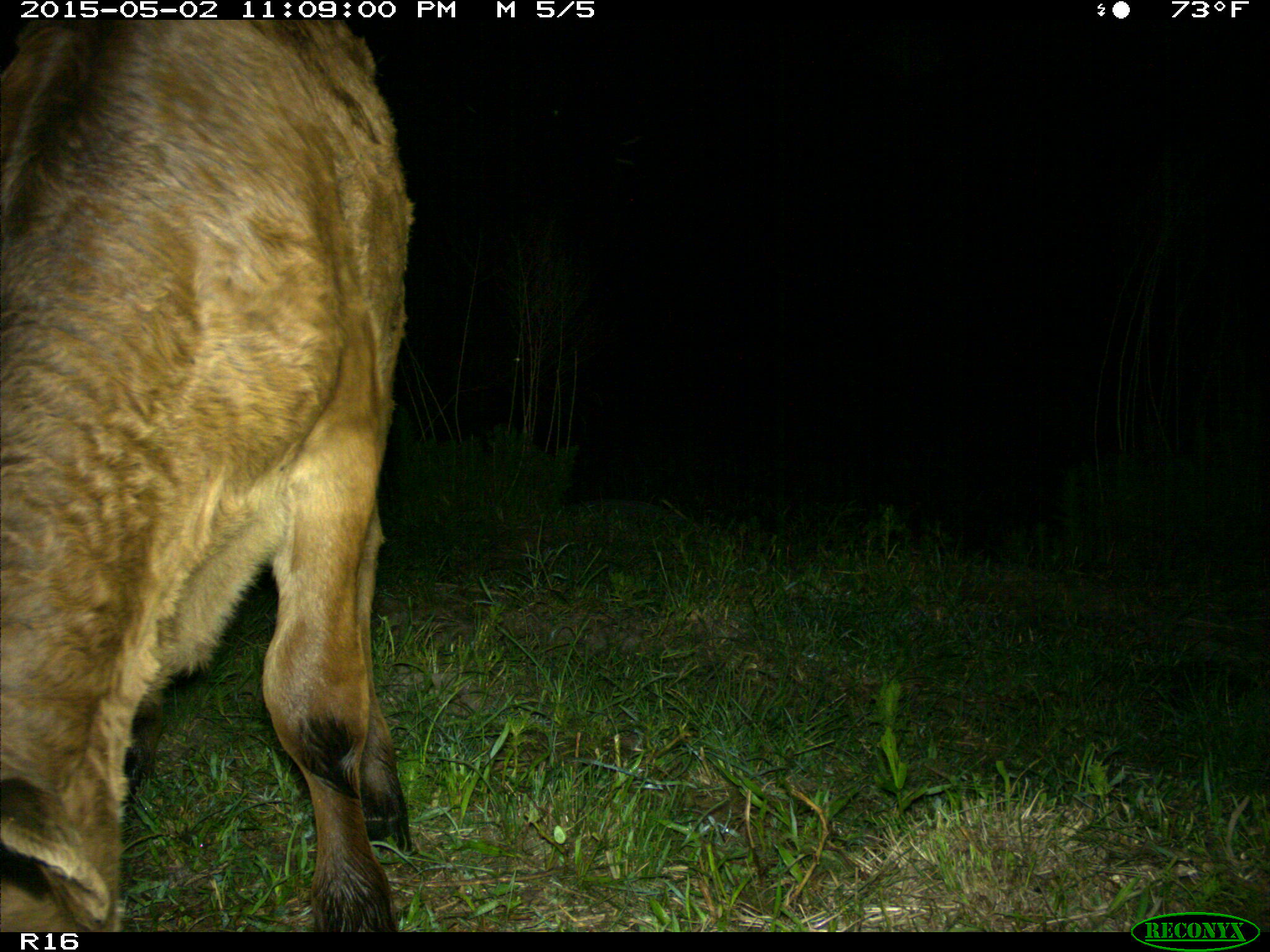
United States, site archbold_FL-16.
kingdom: Animalia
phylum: Chordata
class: Mammalia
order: Artiodactyla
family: Bovidae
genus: Bos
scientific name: Bos taurus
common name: domestic cow